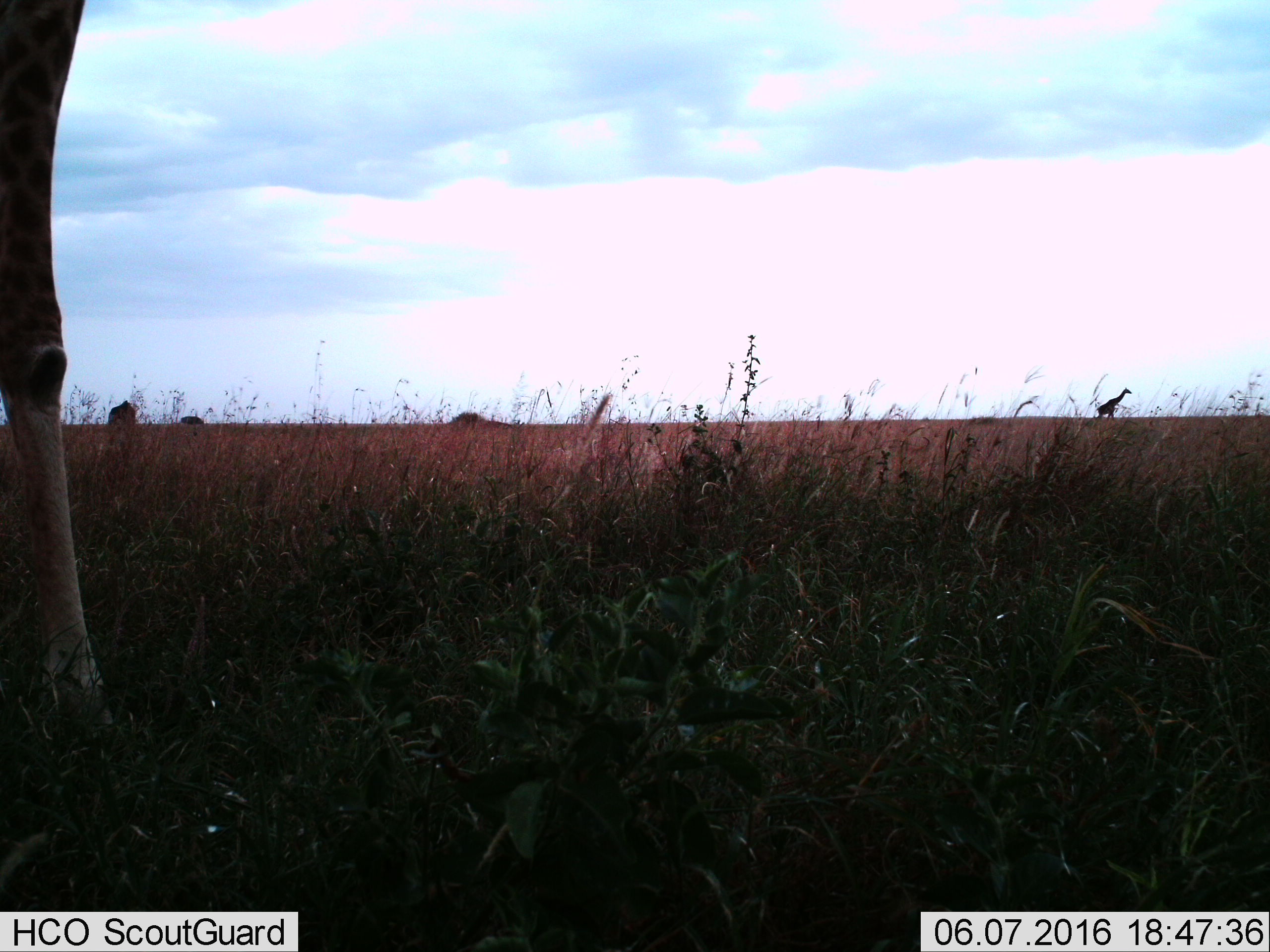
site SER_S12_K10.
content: unidentified animal